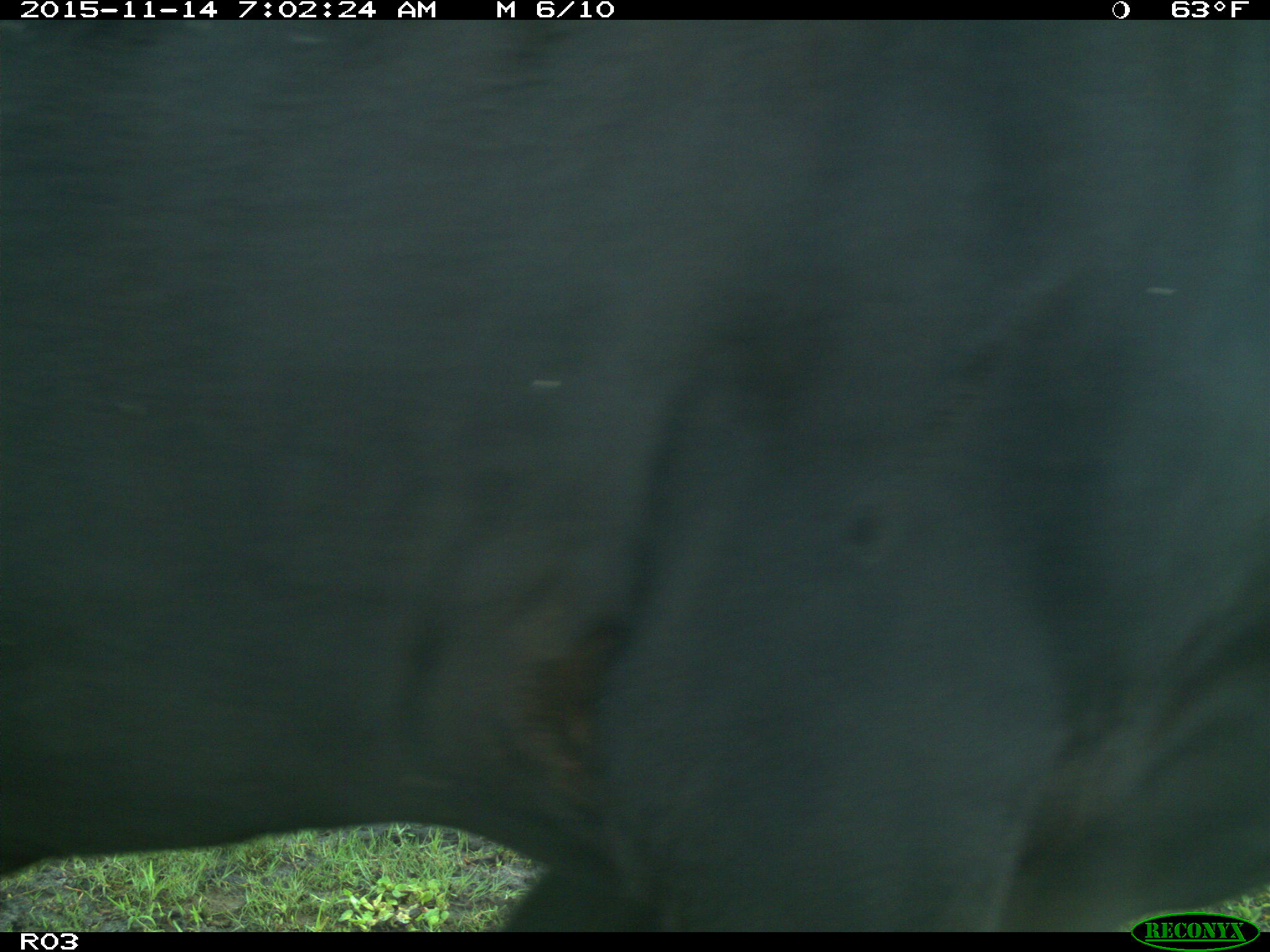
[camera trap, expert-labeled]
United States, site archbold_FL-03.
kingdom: Animalia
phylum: Chordata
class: Mammalia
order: Artiodactyla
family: Bovidae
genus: Bos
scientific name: Bos taurus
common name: domestic cow